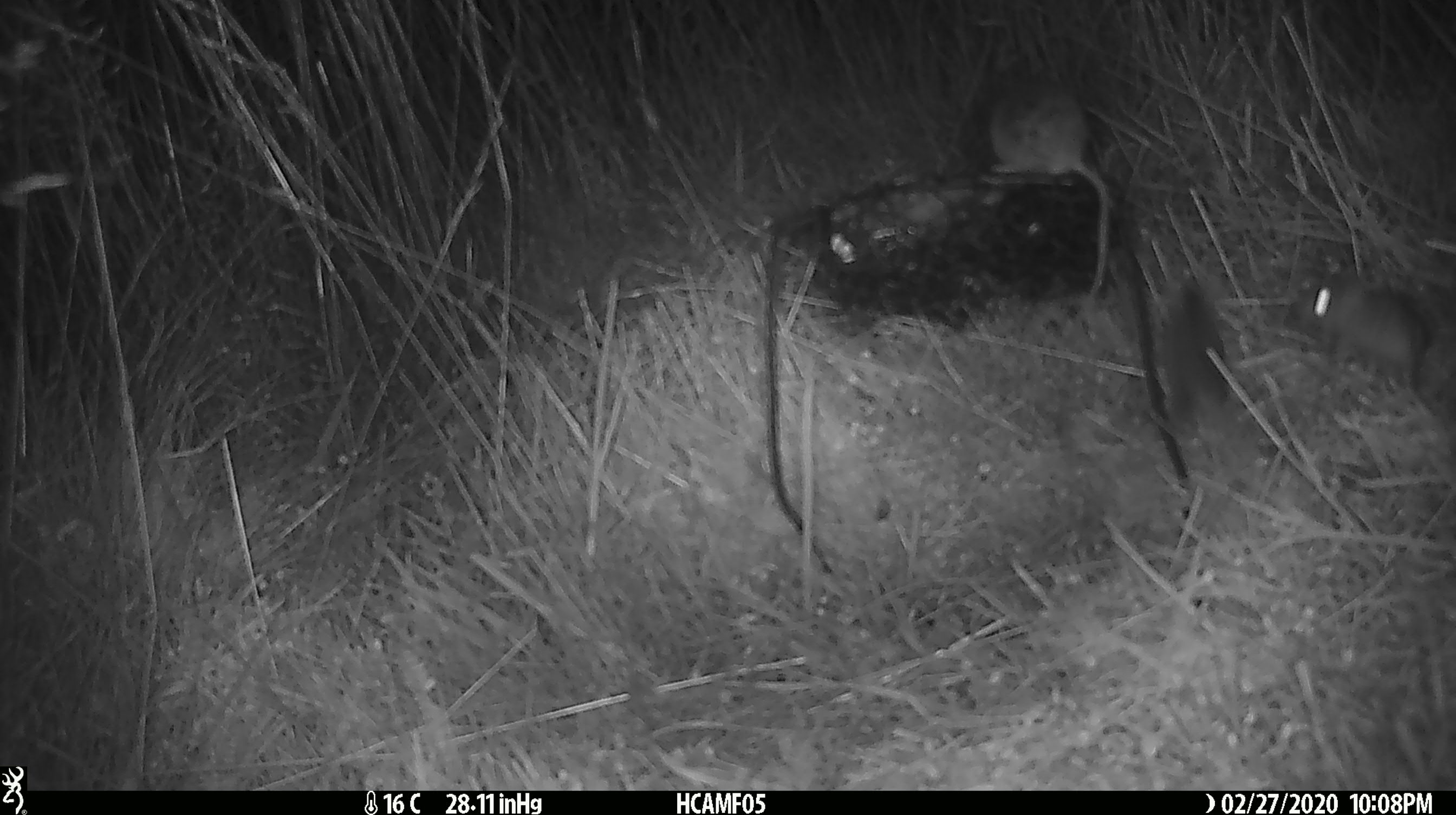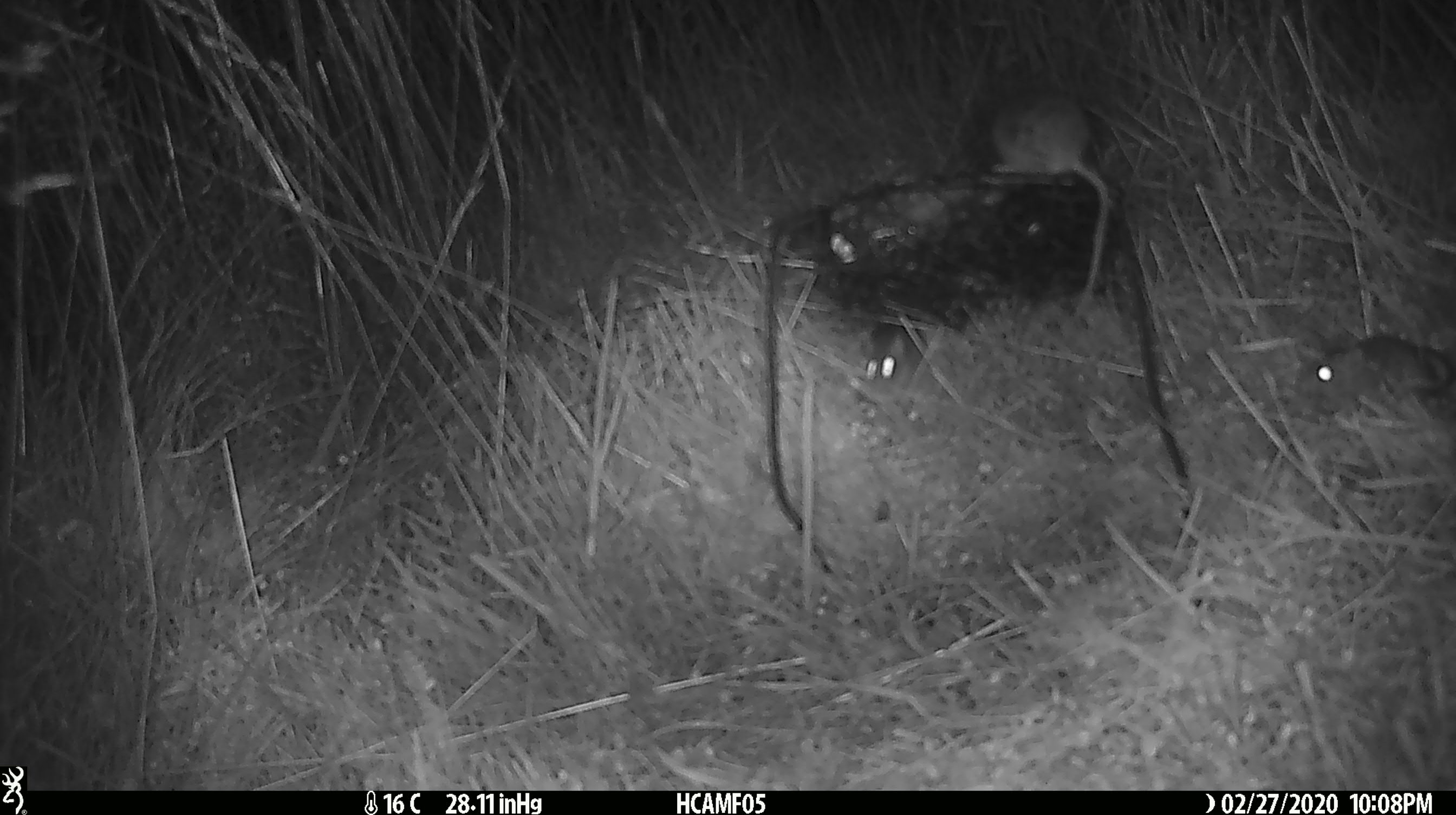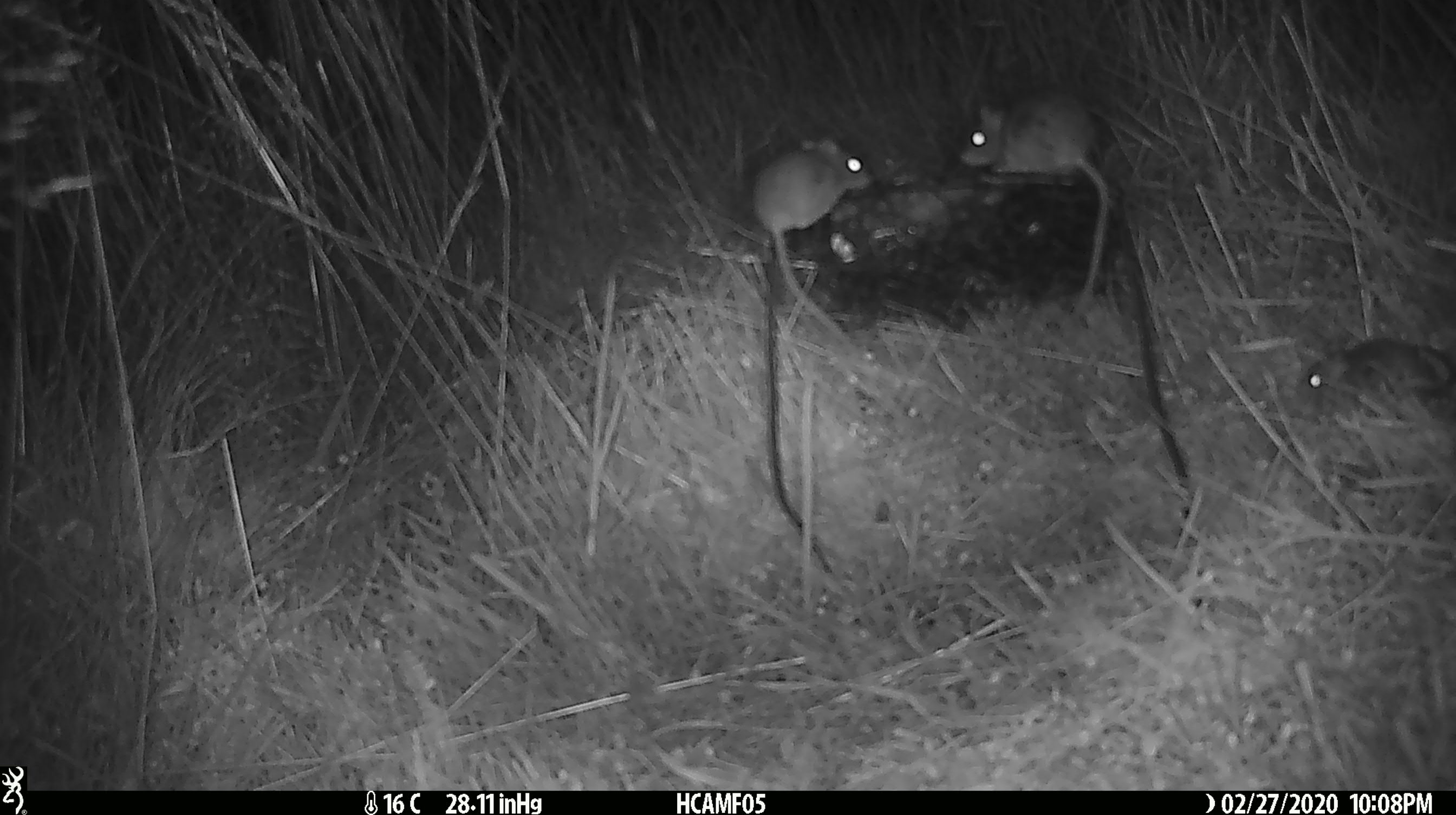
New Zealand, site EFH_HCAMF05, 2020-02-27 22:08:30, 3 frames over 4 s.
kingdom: Animalia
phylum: Chordata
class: Mammalia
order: Rodentia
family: Muridae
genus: Mus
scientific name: Mus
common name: mouse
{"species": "mouse (Mus)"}